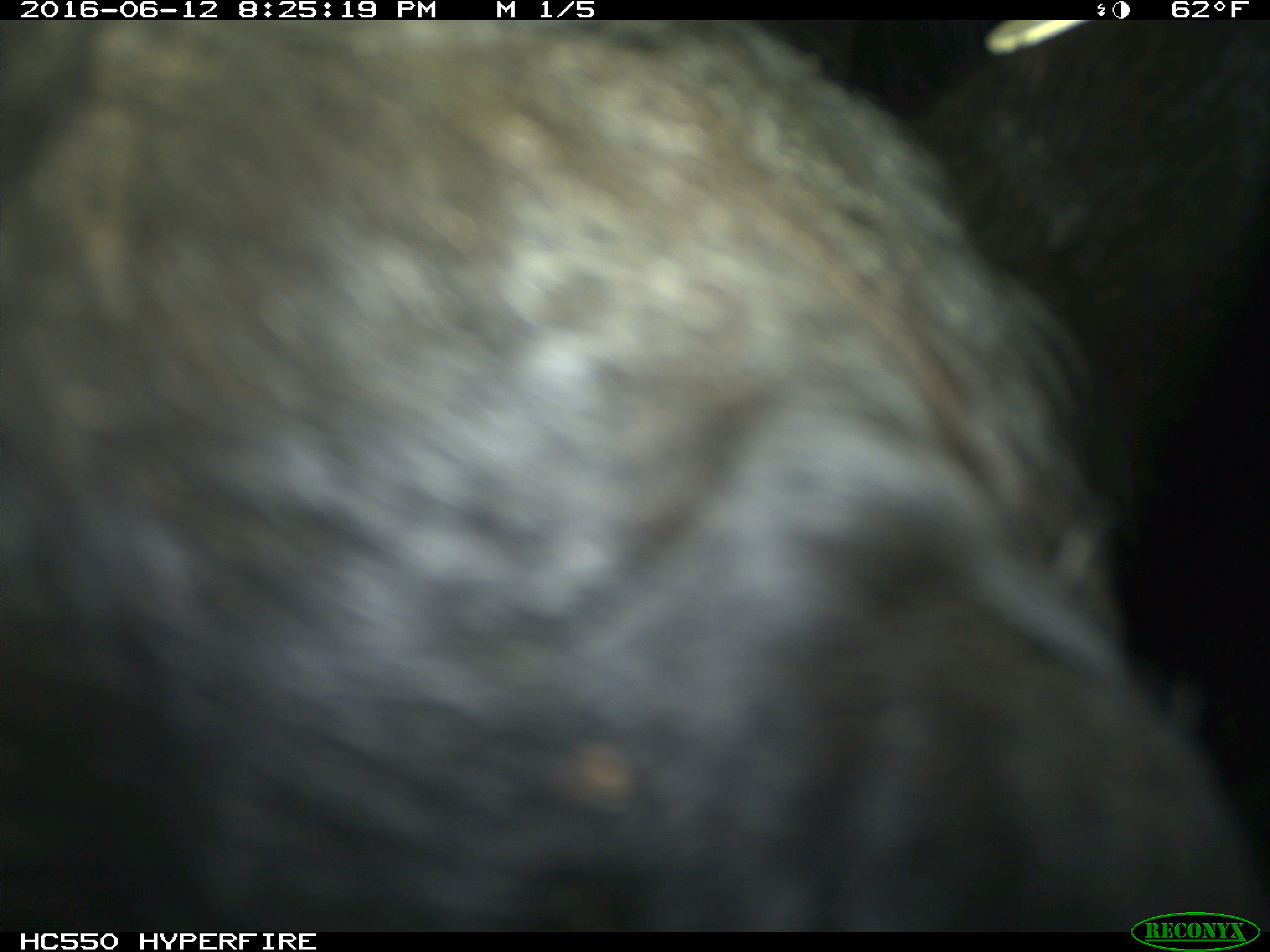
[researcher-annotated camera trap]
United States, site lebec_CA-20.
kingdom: Animalia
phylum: Chordata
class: Mammalia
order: Artiodactyla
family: Bovidae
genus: Bos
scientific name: Bos taurus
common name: domestic cow